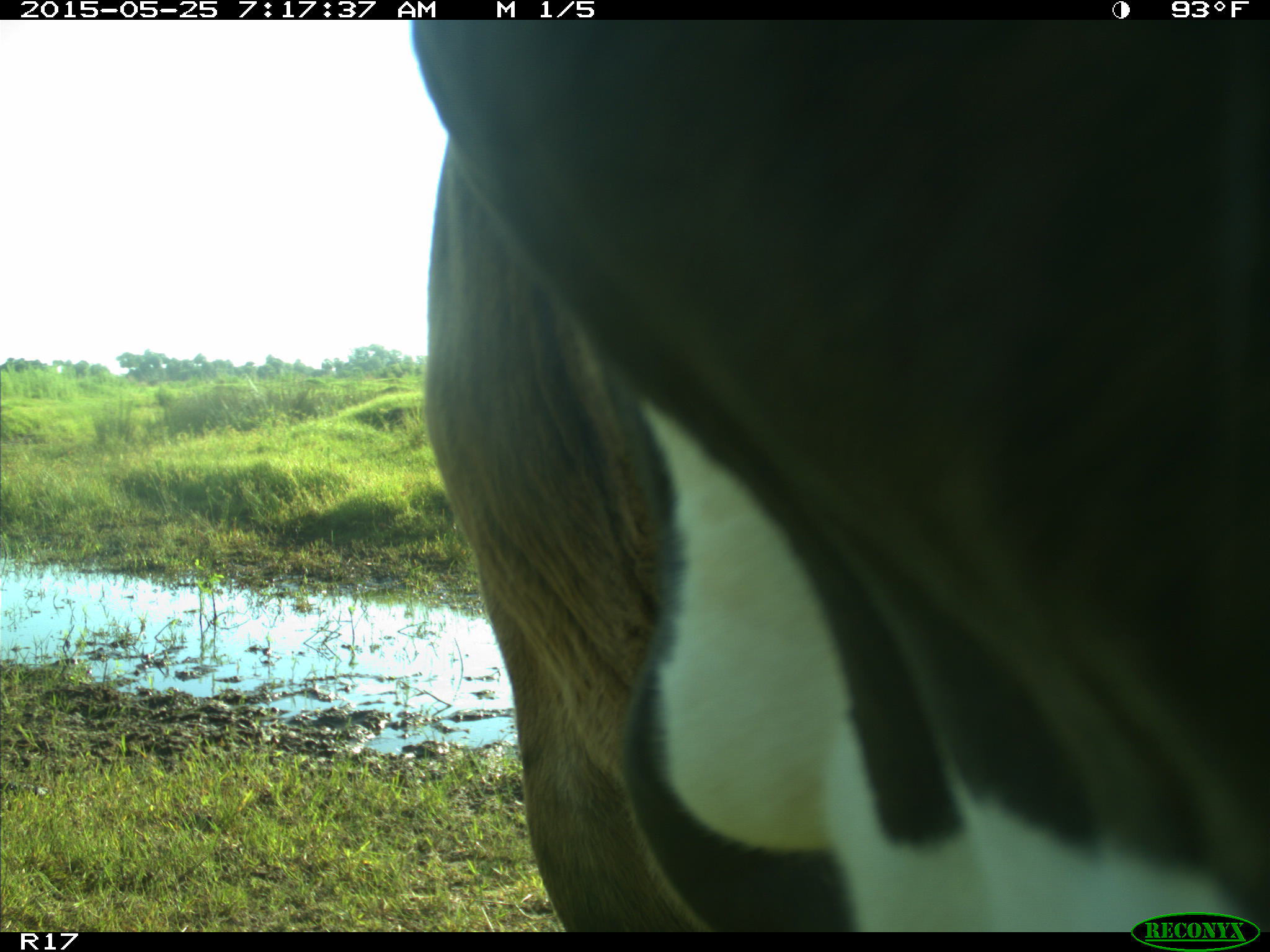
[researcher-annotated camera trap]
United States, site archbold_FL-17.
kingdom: Animalia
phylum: Chordata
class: Mammalia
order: Artiodactyla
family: Bovidae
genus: Bos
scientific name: Bos taurus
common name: domestic cow